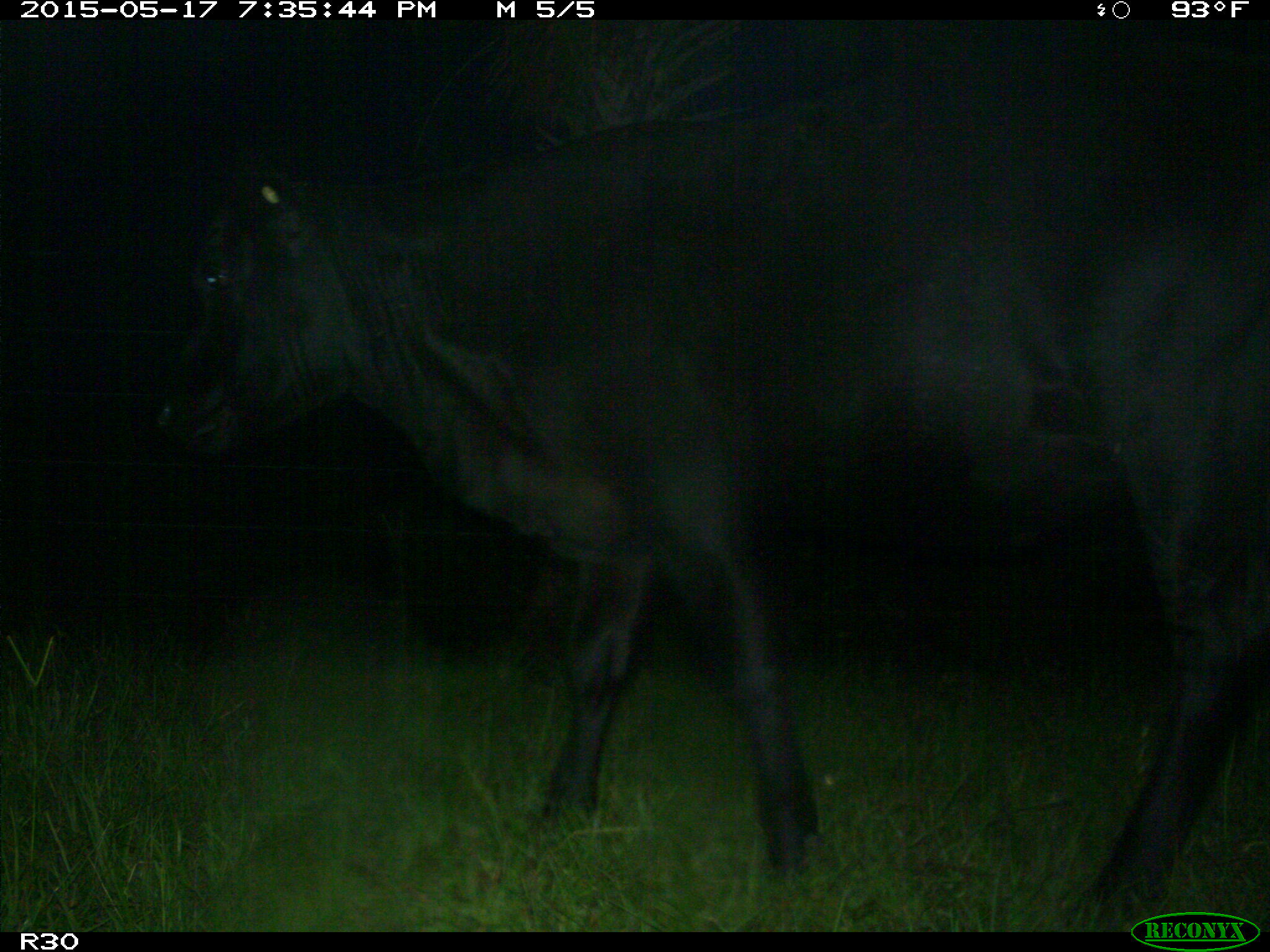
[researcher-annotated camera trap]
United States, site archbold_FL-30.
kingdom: Animalia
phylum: Chordata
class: Mammalia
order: Artiodactyla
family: Bovidae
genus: Bos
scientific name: Bos taurus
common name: domestic cow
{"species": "Bos taurus (domestic cow)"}